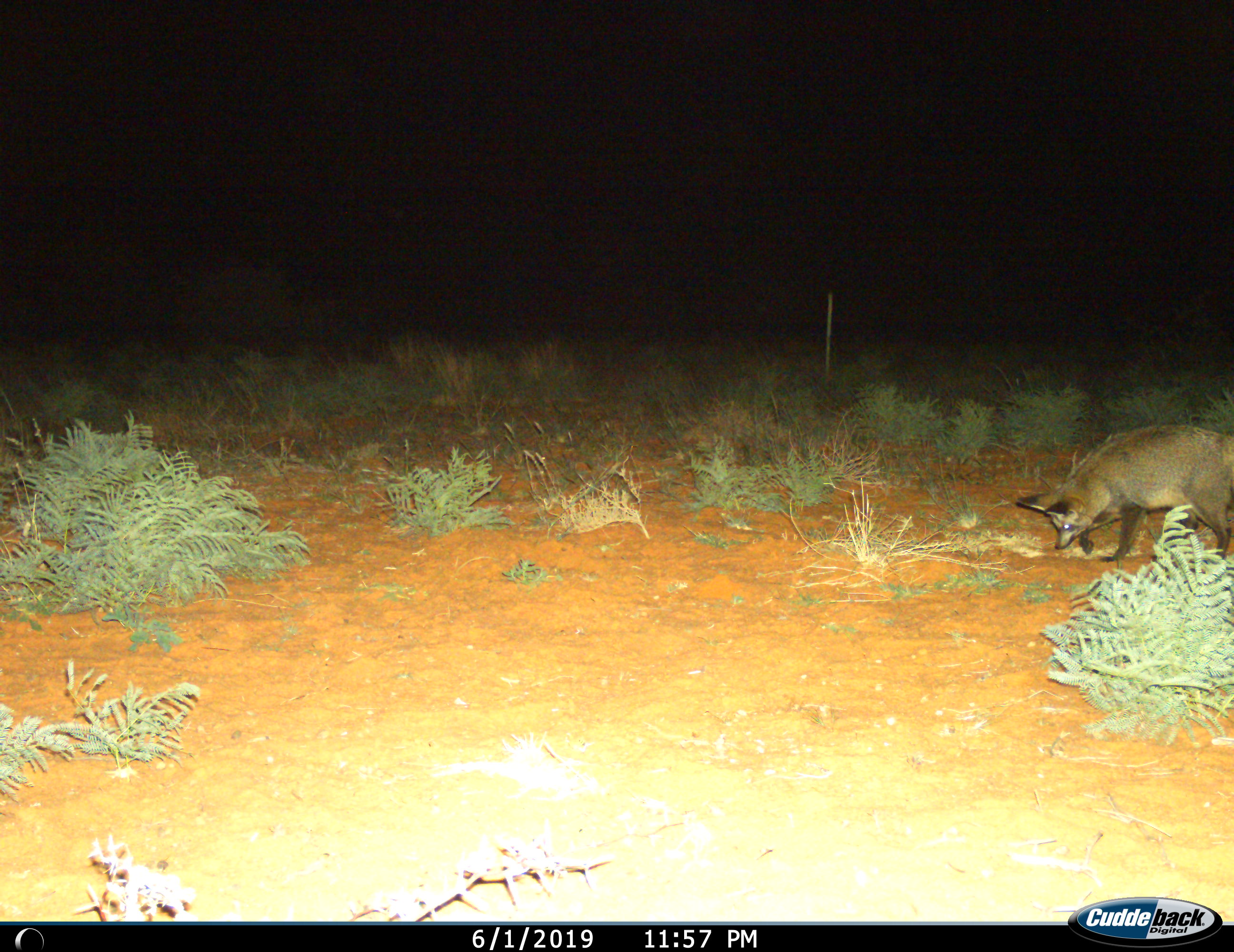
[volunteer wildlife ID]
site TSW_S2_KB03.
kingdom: Animalia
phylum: Chordata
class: Mammalia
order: Carnivora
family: Canidae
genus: Otocyon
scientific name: Otocyon megalotis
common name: bat-eared fox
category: foxbateared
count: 1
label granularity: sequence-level